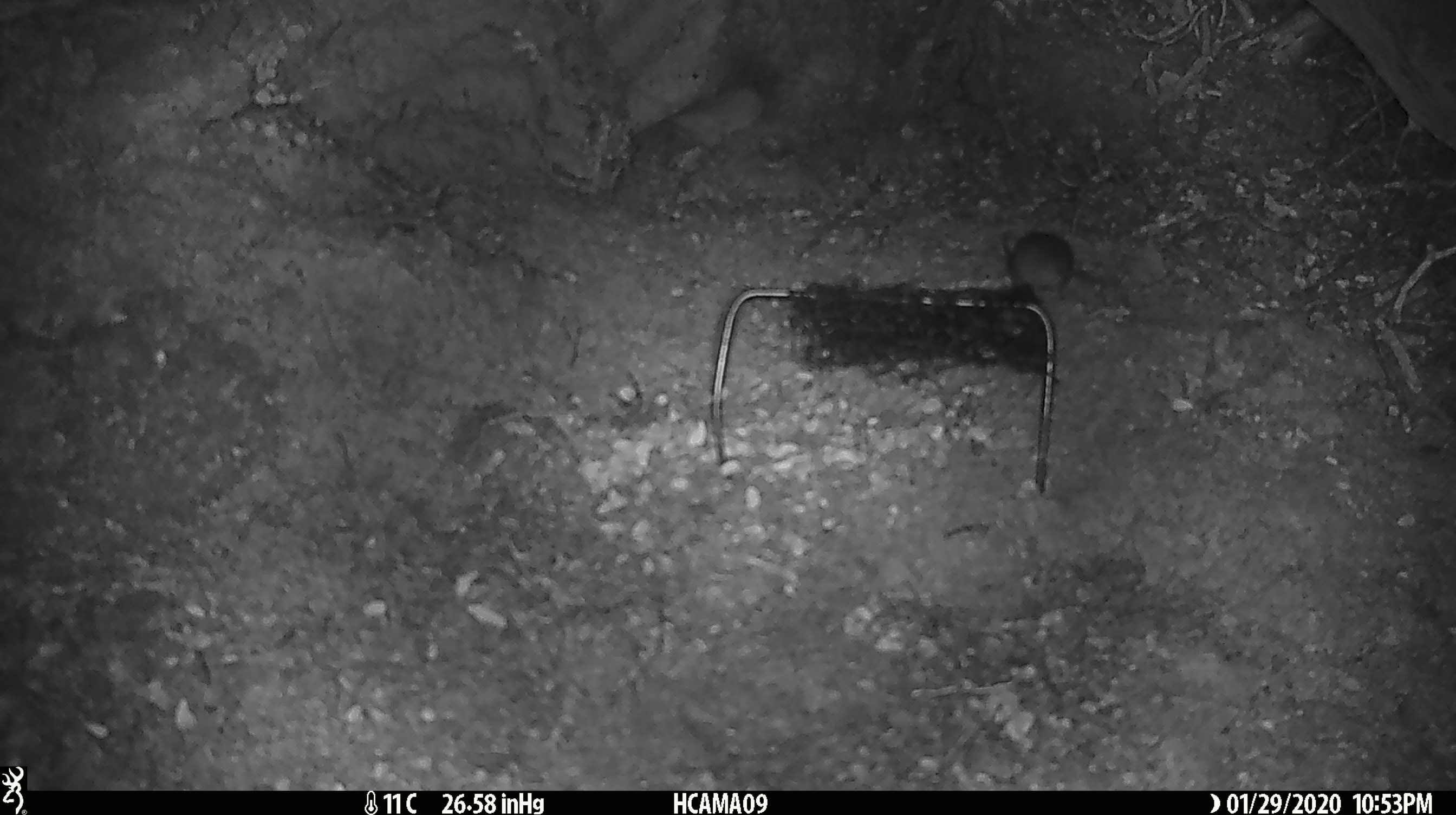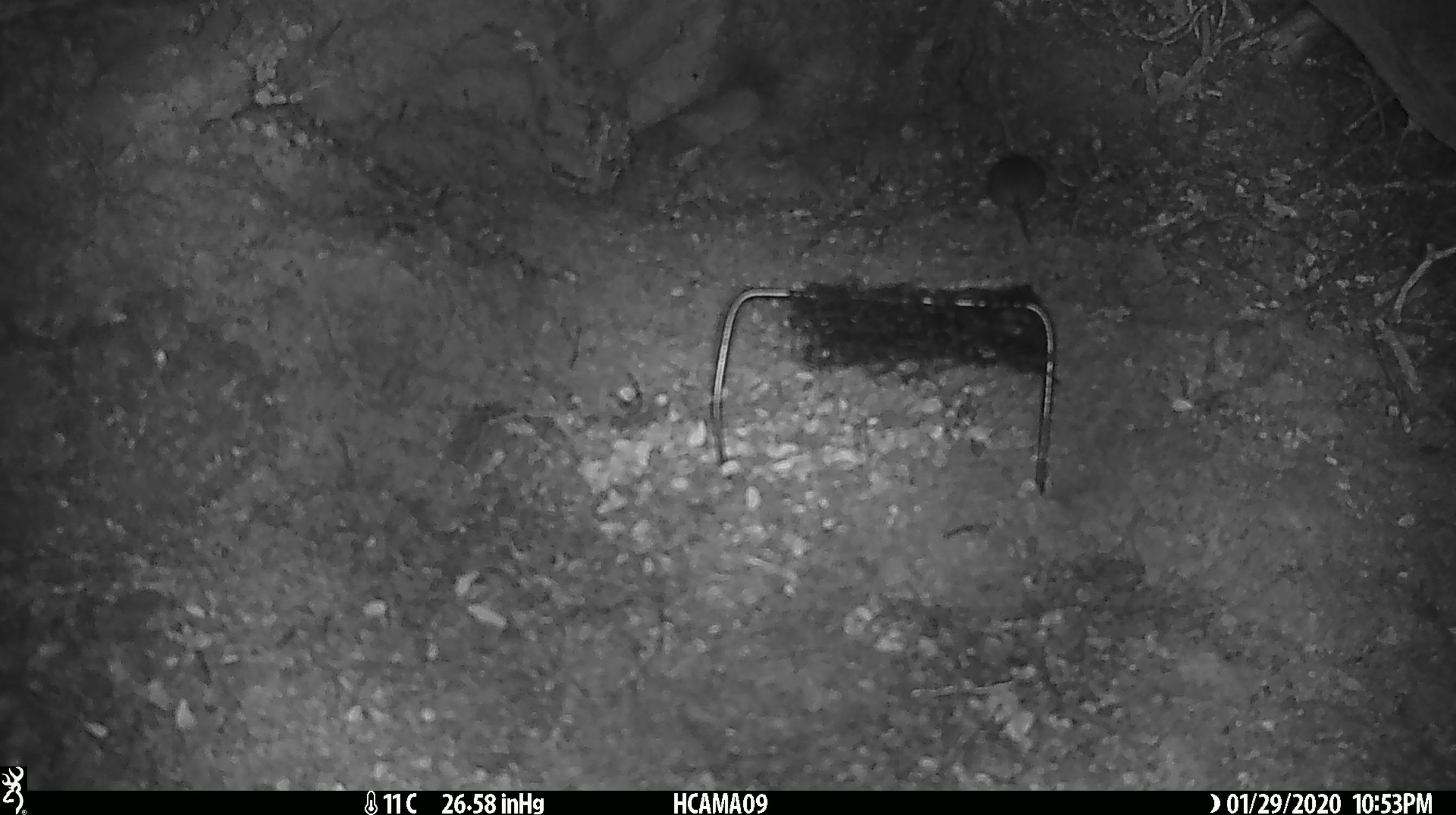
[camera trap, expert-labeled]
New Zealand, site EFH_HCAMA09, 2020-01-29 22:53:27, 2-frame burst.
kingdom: Animalia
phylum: Chordata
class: Mammalia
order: Rodentia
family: Muridae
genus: Mus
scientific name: Mus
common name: mouse